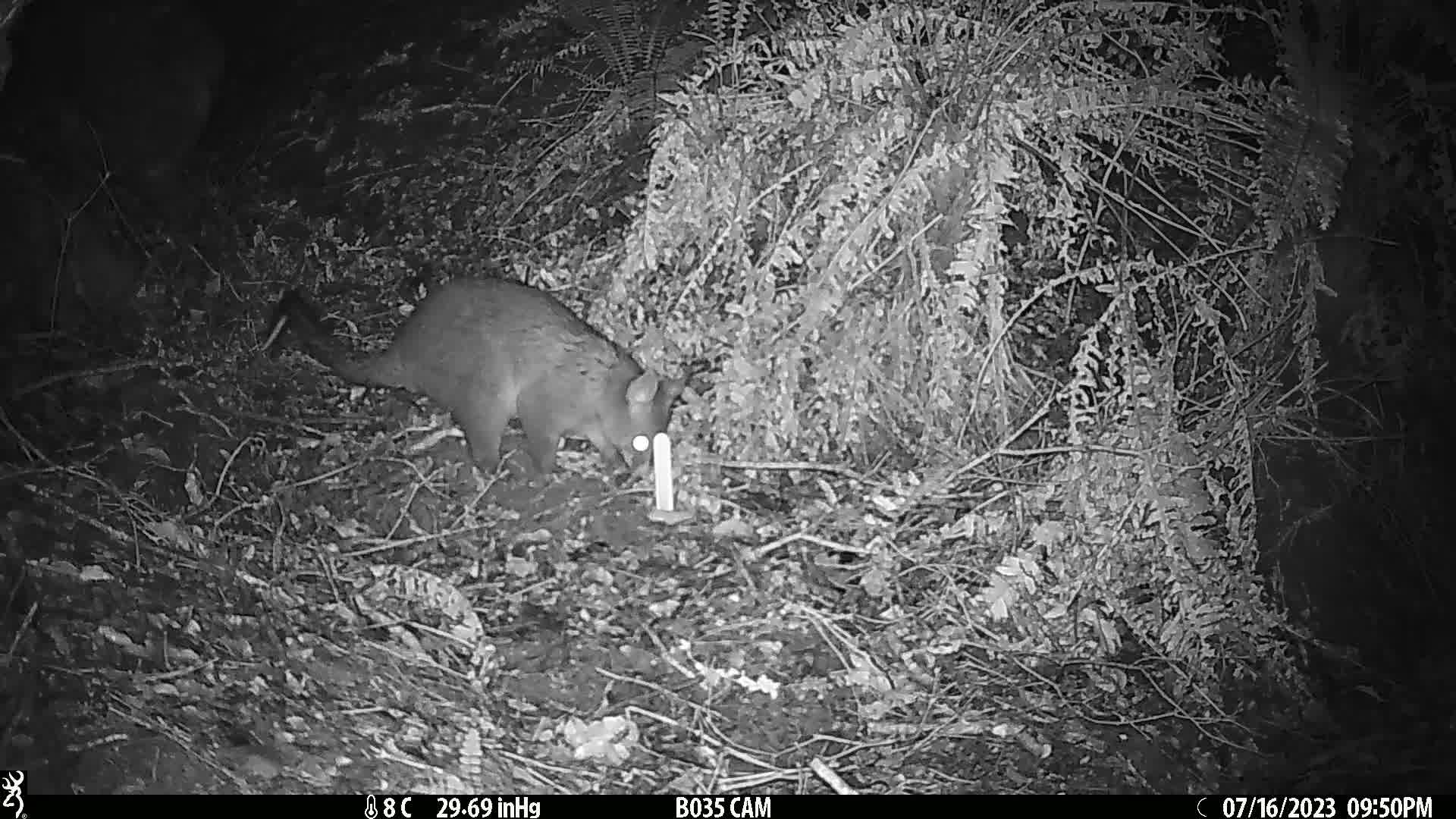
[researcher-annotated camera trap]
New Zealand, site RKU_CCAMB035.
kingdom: Animalia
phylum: Chordata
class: Mammalia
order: Diprotodontia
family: Phalangeridae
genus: Trichosurus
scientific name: Trichosurus vulpecula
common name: common brushtail possum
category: possum